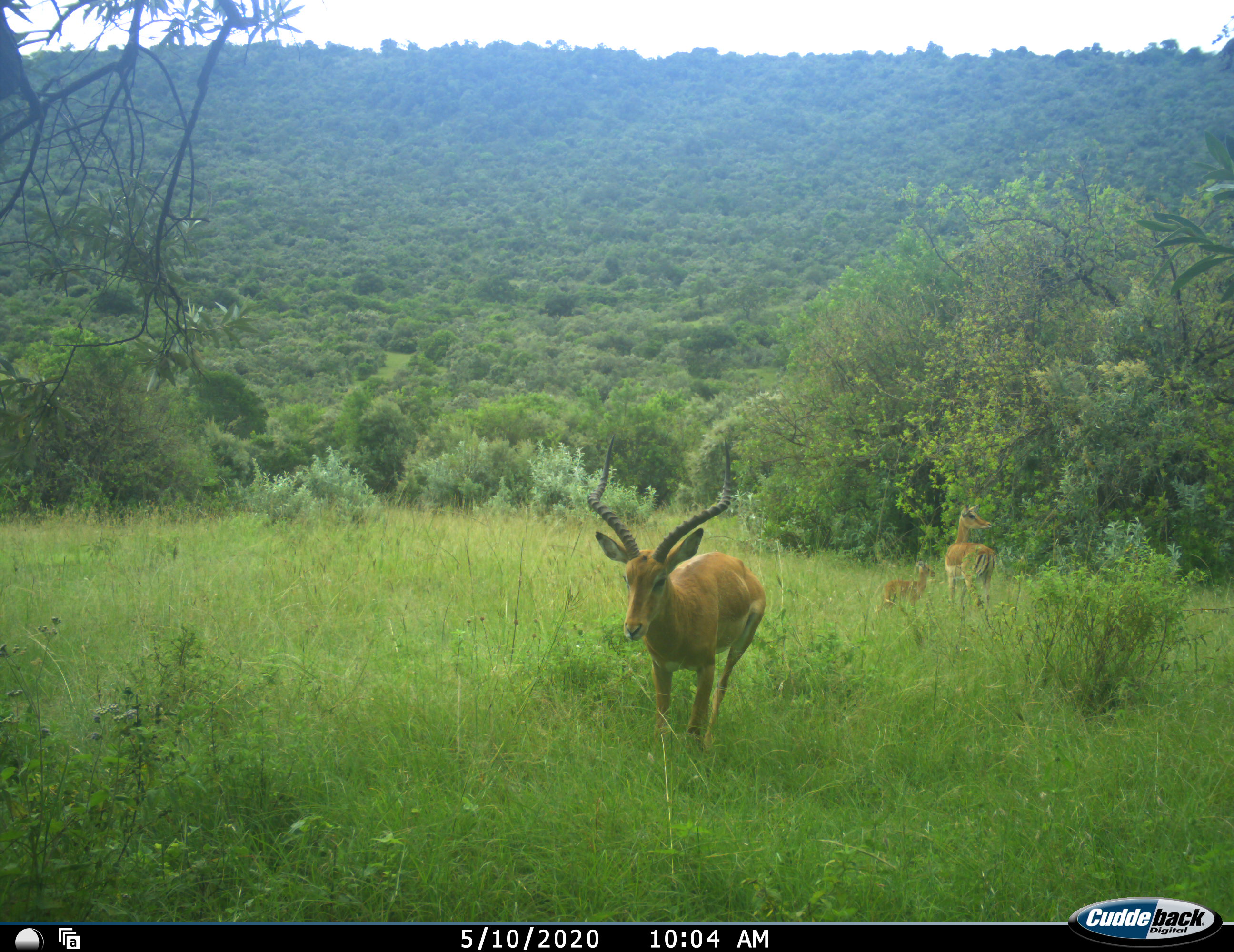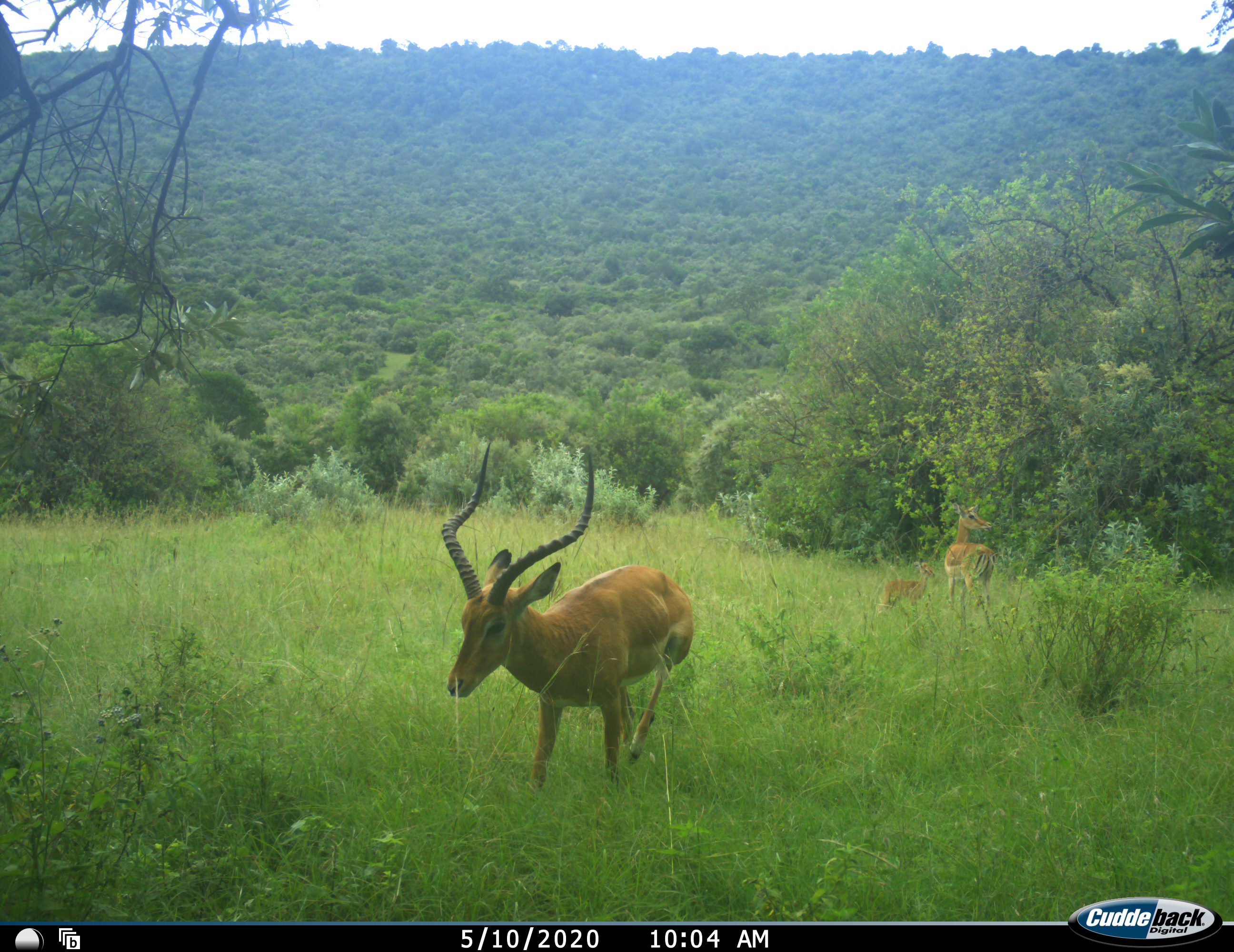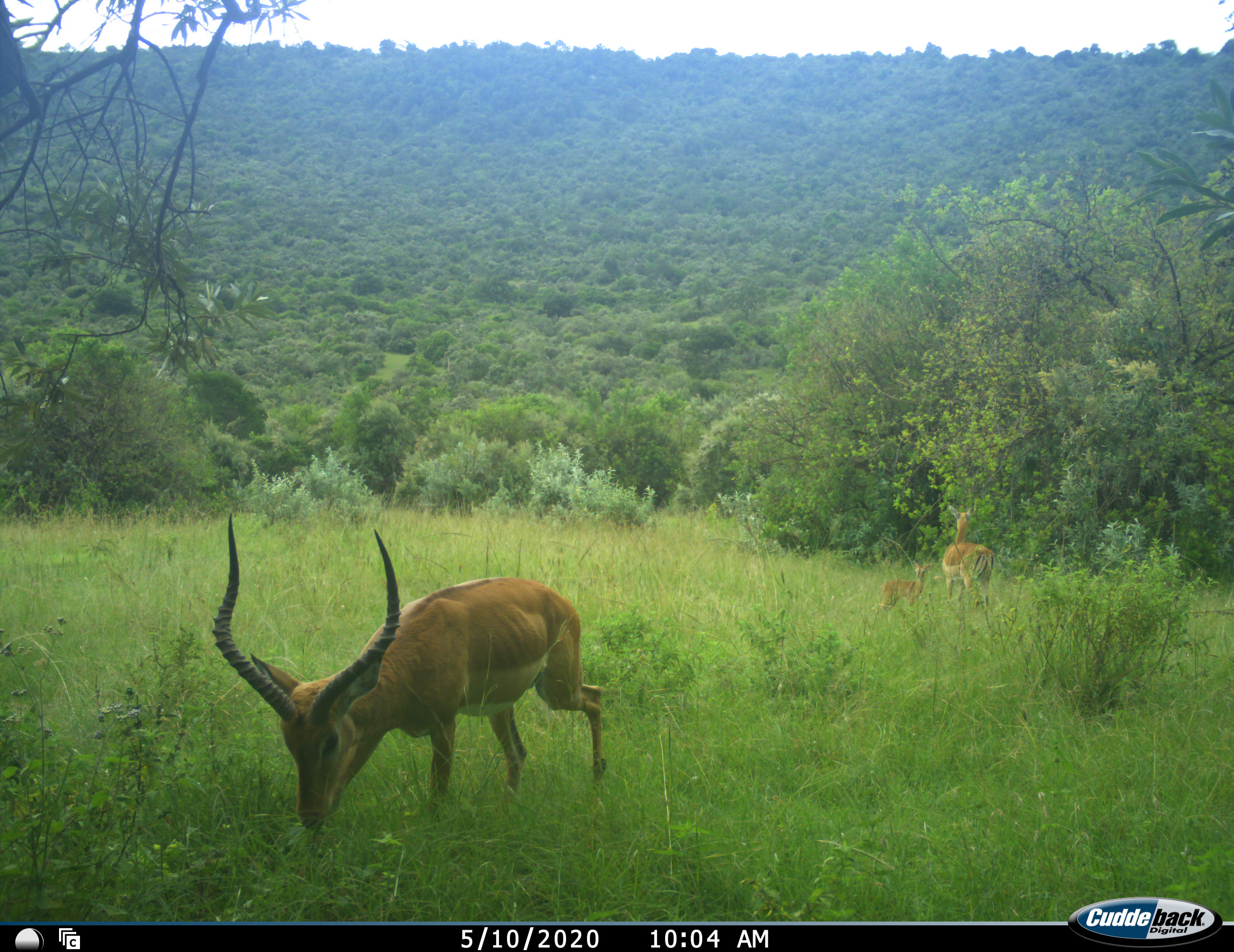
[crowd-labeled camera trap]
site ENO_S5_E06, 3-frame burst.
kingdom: Animalia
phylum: Chordata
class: Mammalia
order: Artiodactyla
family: Bovidae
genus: Aepyceros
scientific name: Aepyceros melampus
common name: impala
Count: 3.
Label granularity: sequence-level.